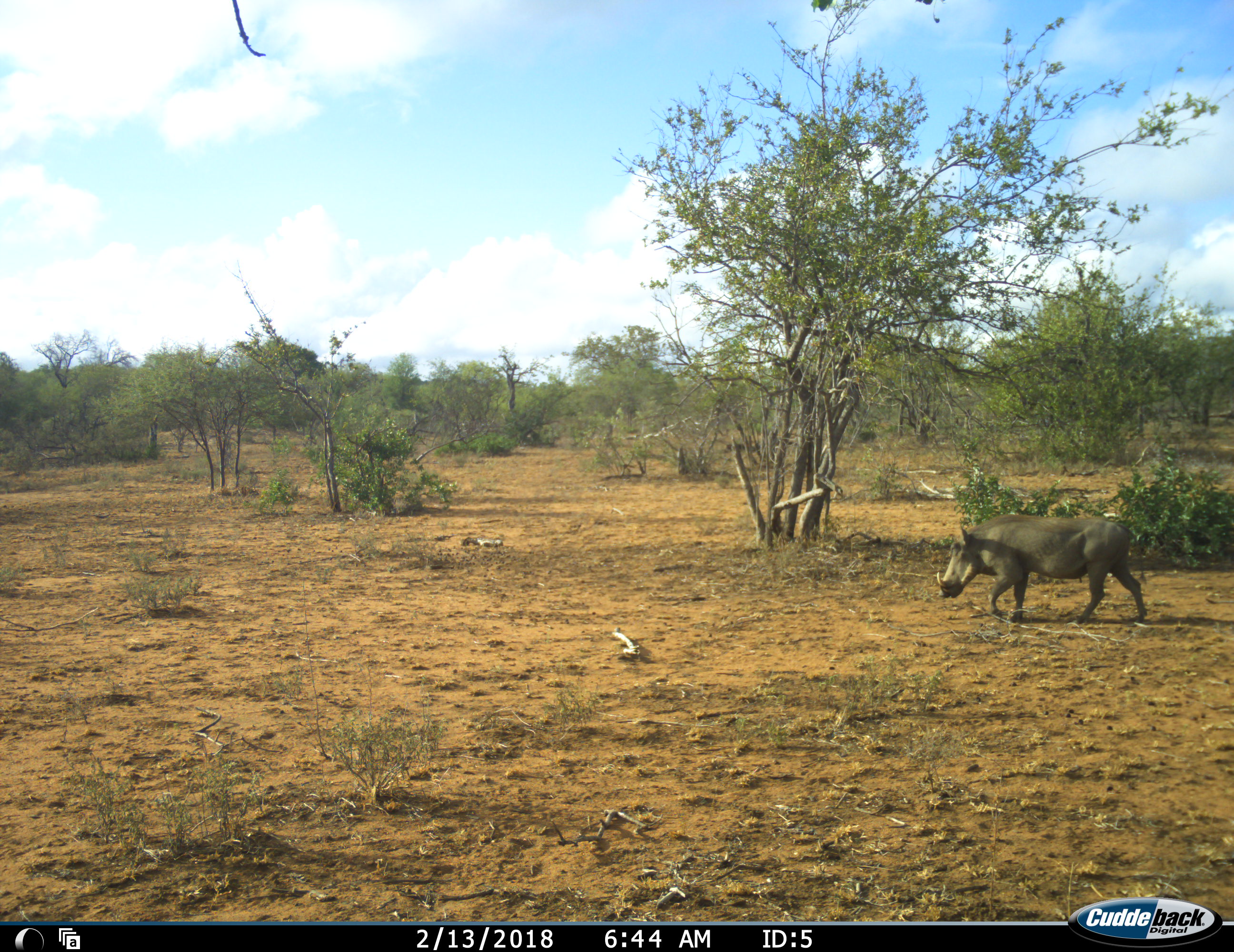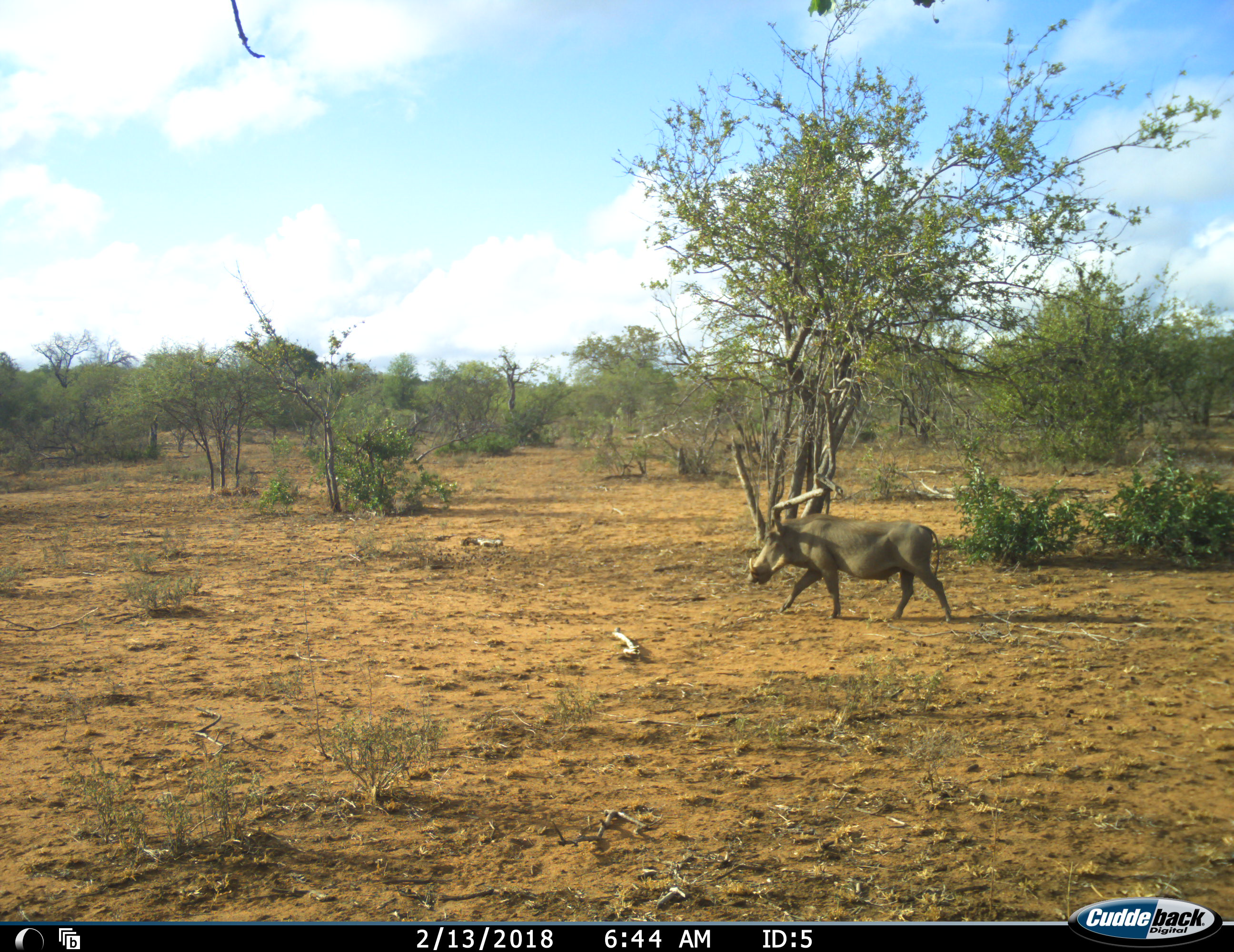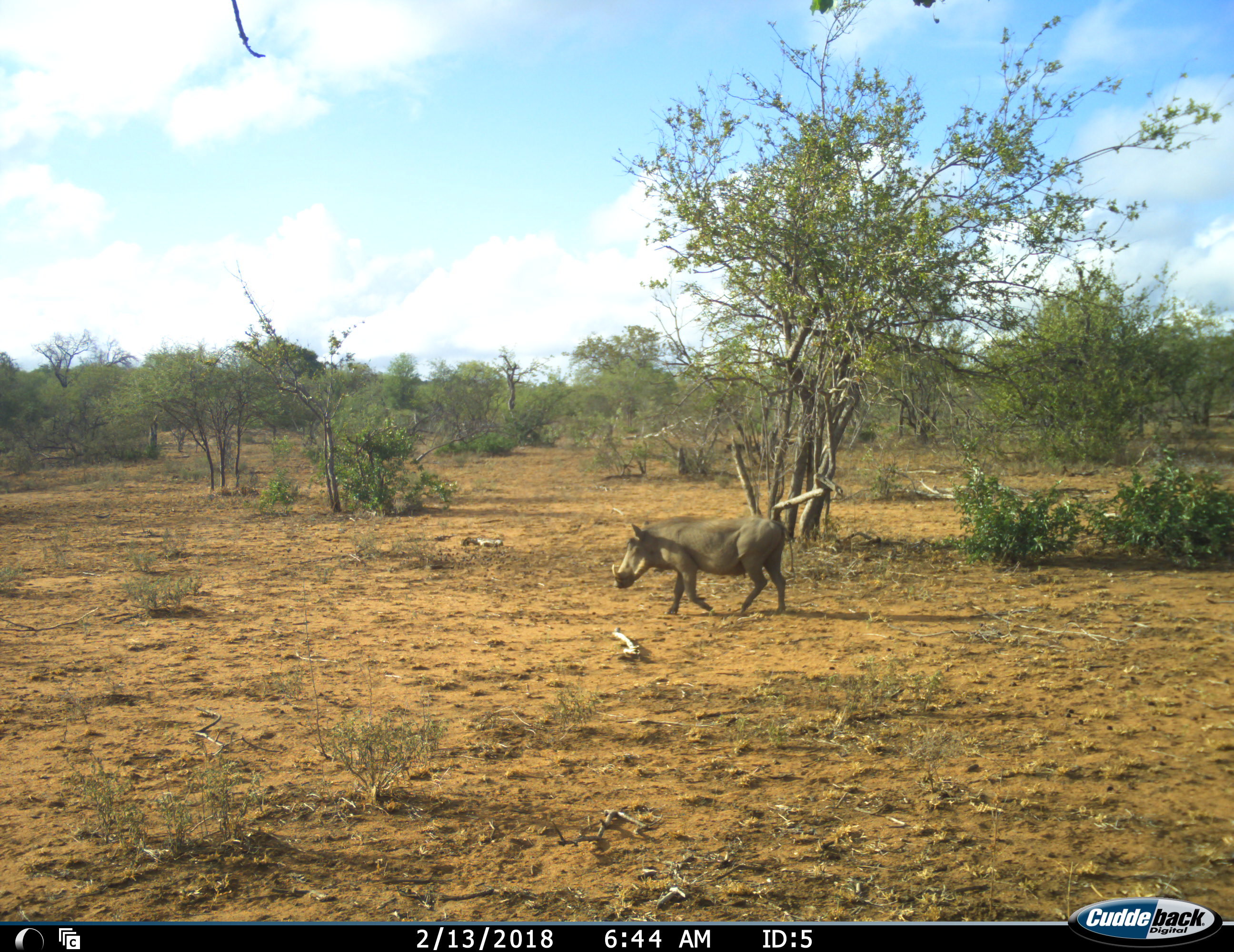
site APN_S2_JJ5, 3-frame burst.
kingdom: Animalia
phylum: Chordata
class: Mammalia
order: Artiodactyla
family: Suidae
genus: Phacochoerus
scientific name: Phacochoerus africanus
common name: warthog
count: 1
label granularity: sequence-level